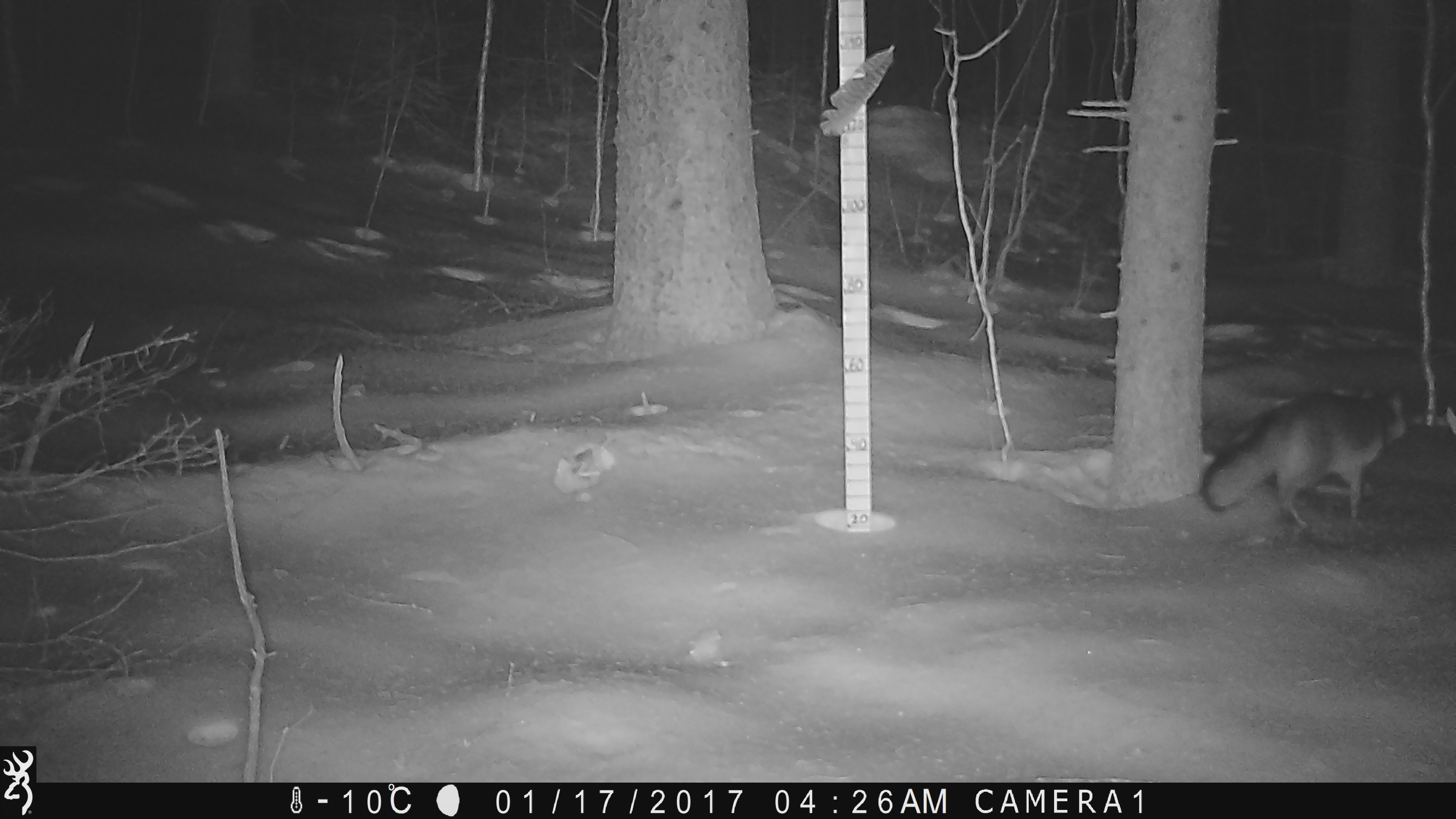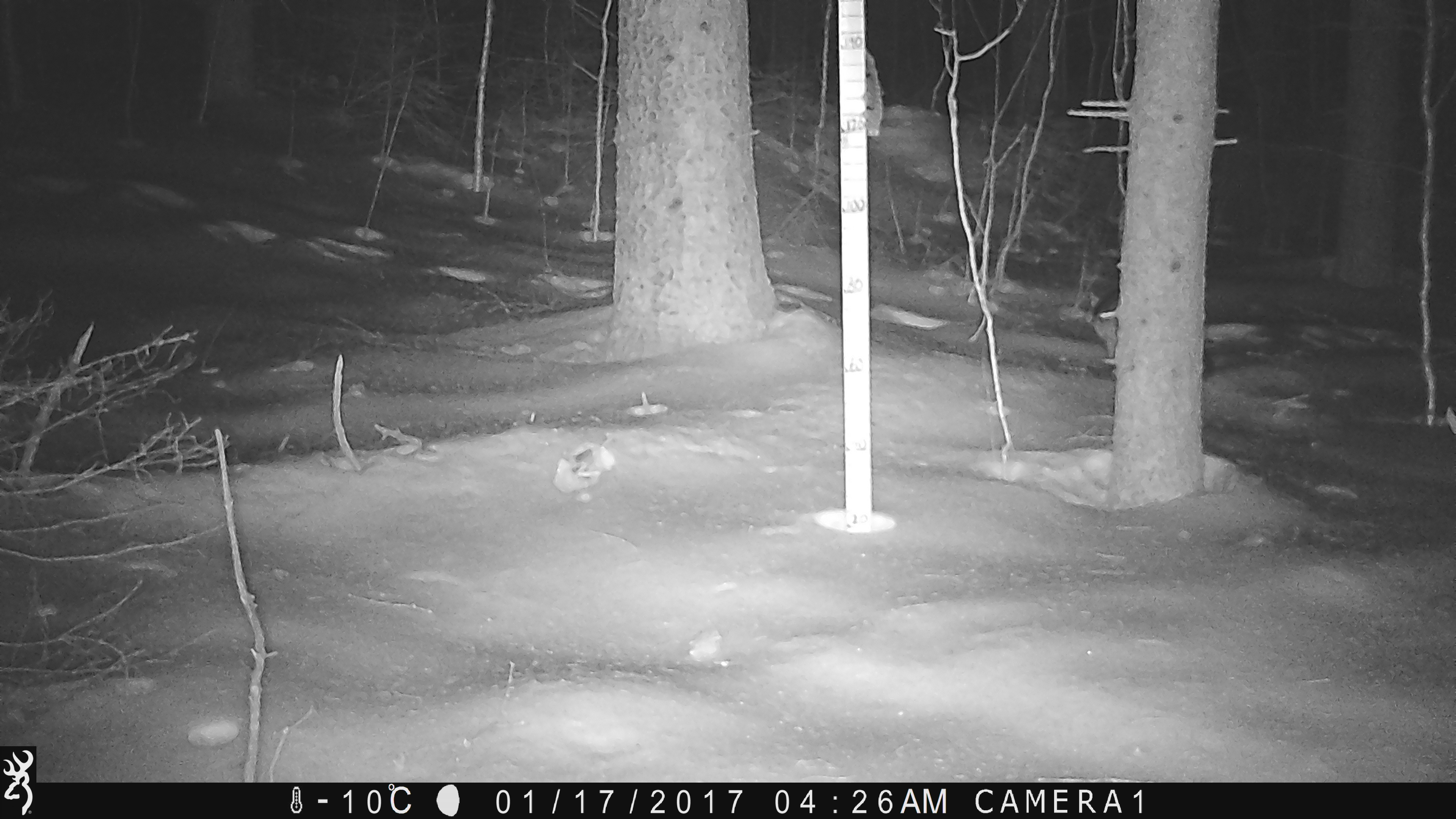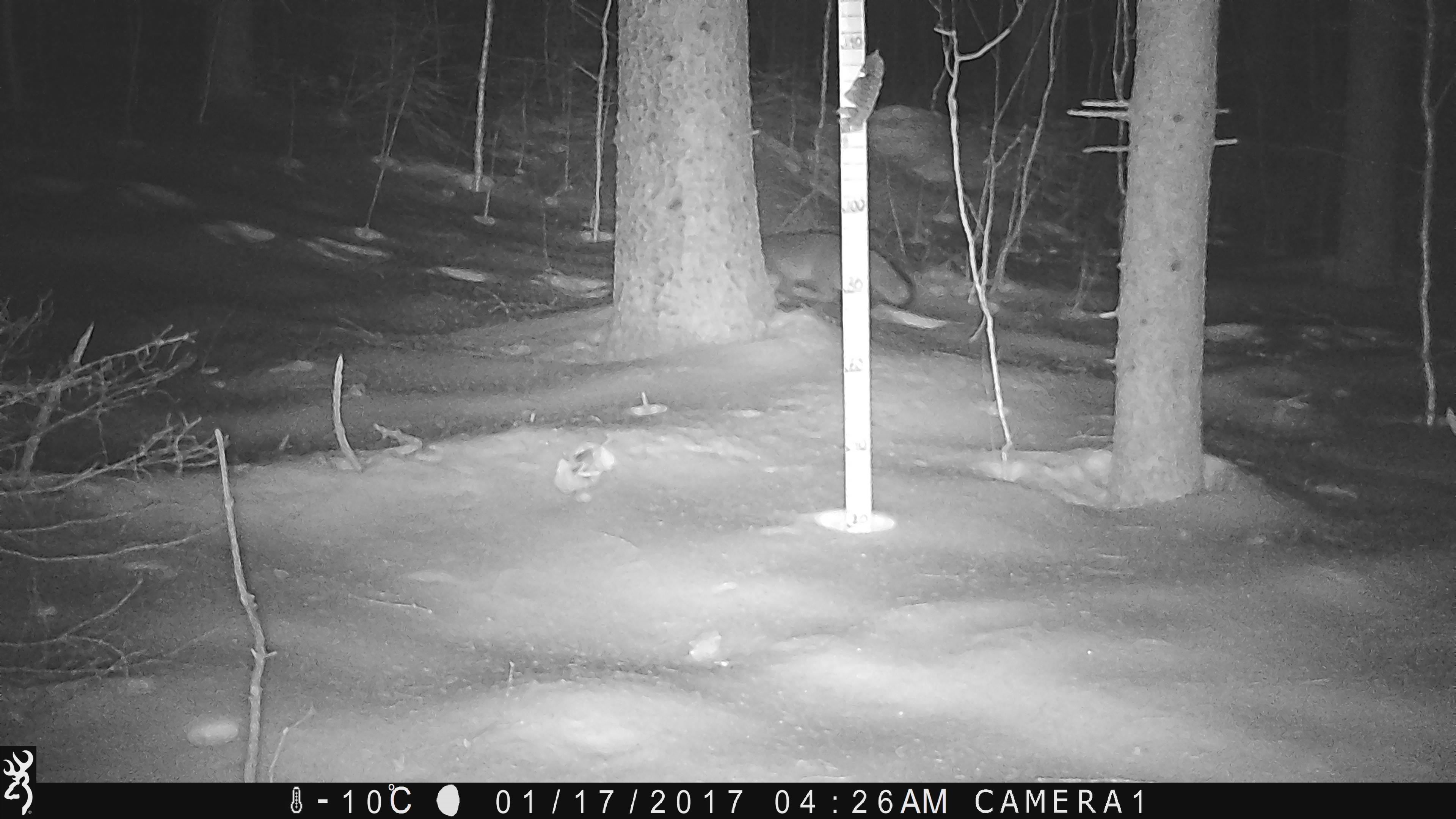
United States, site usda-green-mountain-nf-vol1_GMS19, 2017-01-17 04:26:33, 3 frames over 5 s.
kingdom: Animalia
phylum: Chordata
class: Mammalia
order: Carnivora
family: Canidae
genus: Urocyon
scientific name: Urocyon cinereoargenteus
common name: gray fox